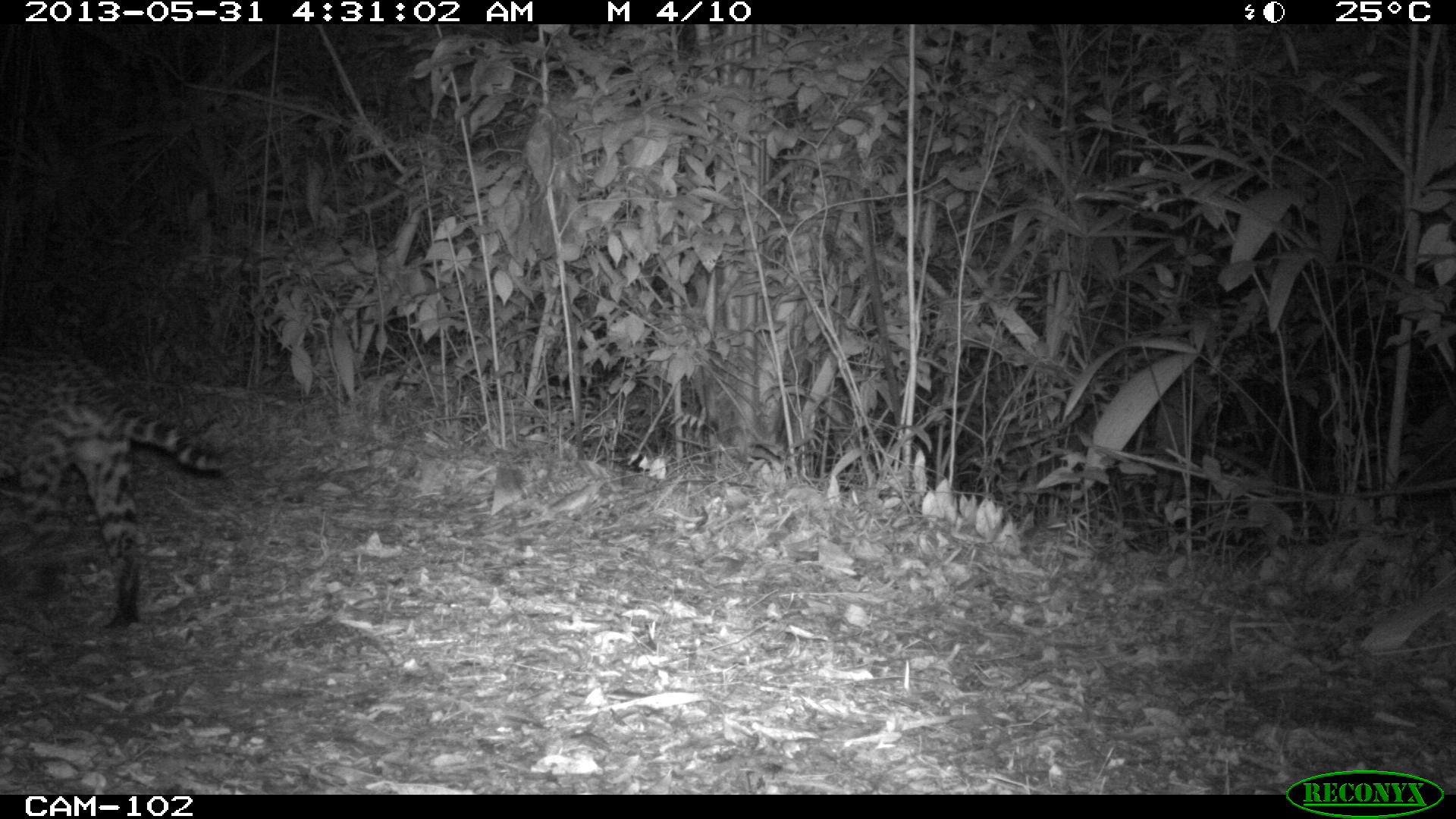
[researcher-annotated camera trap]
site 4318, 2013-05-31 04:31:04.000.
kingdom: Animalia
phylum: Chordata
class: Mammalia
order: Carnivora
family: Felidae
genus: Leopardus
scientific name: Leopardus pardalis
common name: ocelot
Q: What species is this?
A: Leopardus pardalis (ocelot).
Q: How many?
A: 1.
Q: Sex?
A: Male.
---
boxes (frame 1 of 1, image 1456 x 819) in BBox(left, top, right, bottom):
leopardus pardalis: BBox(0, 343, 227, 632)